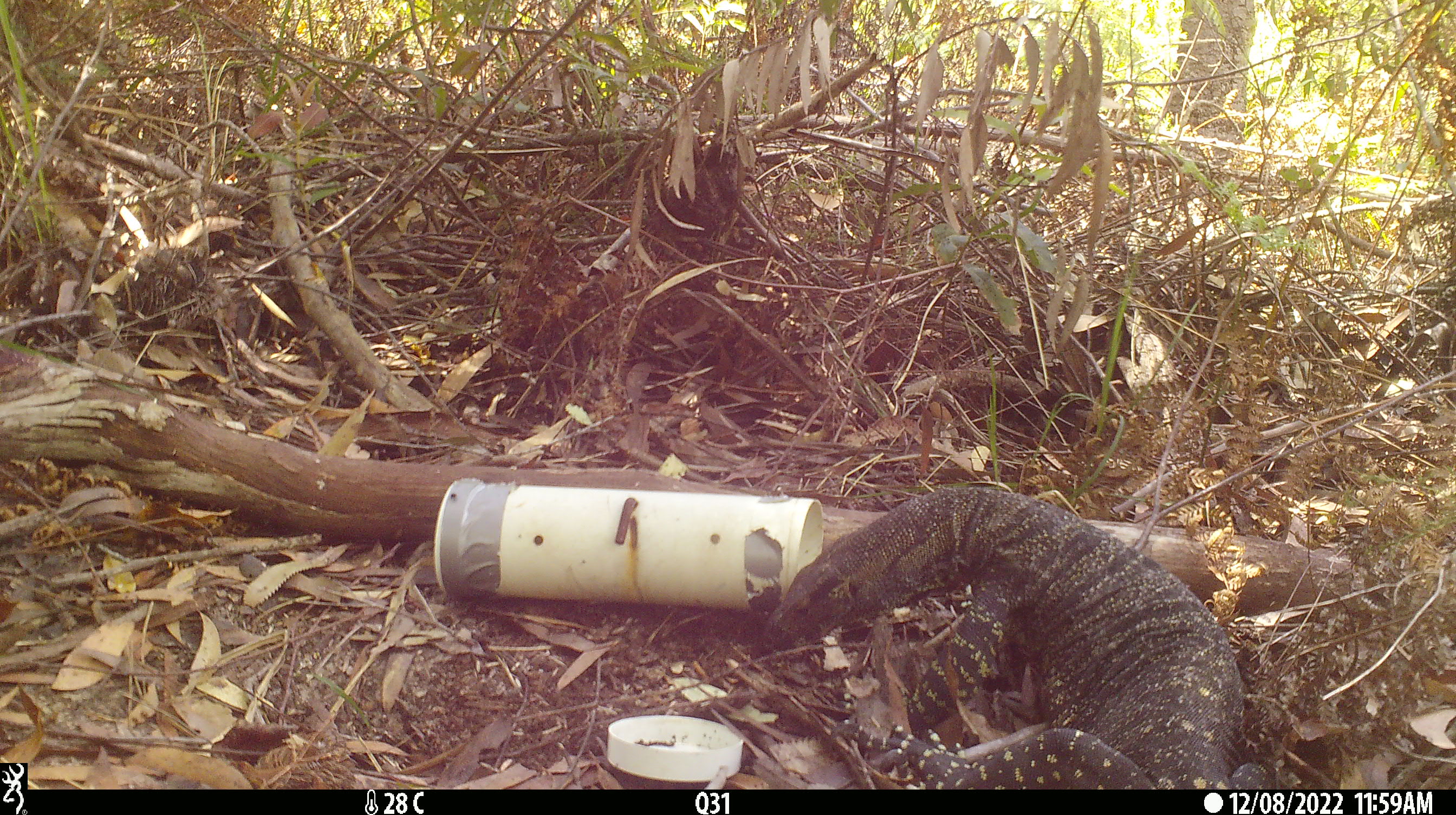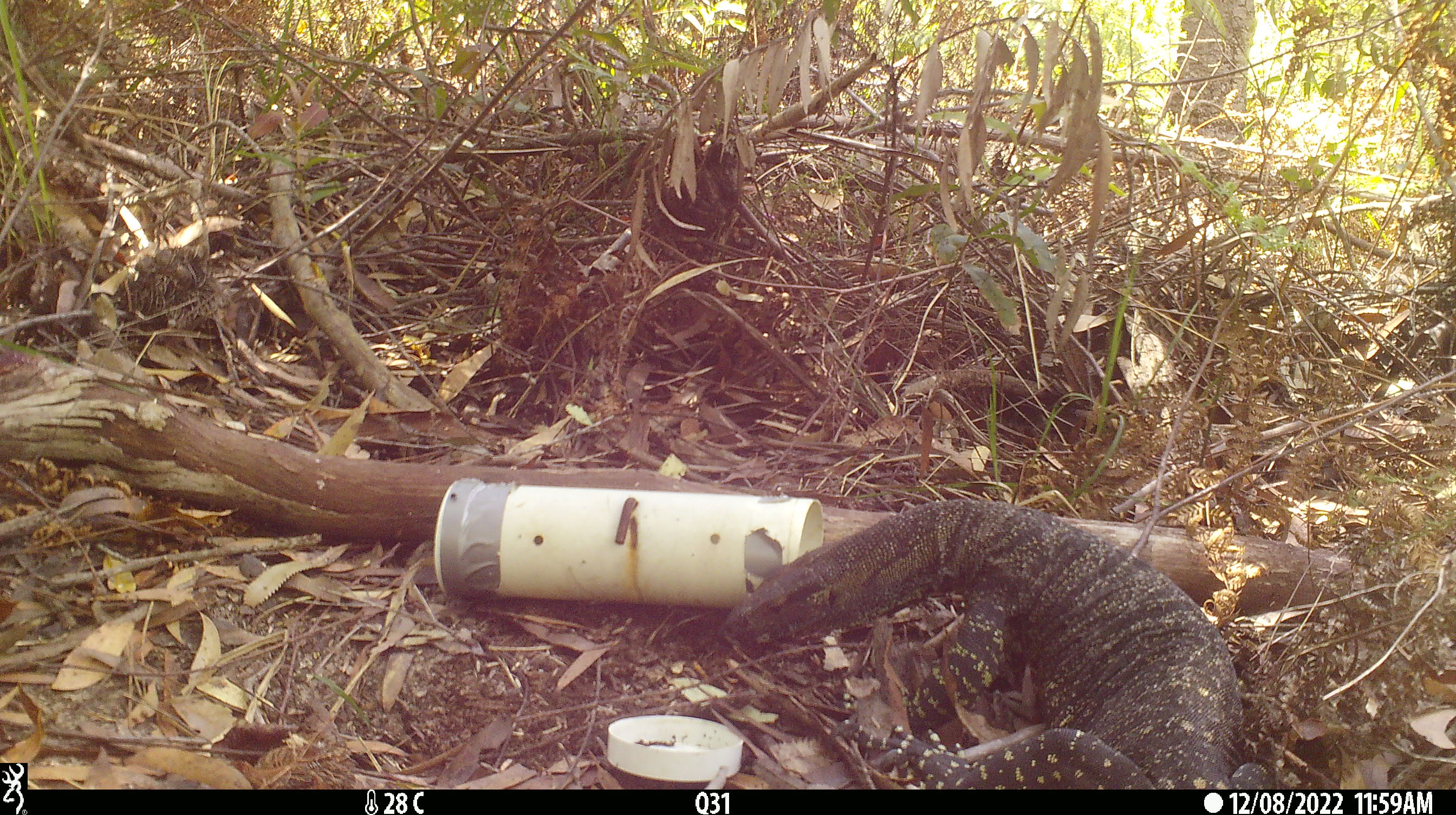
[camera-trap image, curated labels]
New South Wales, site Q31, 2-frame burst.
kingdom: Animalia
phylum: Chordata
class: Reptilia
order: Squamata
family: Varanidae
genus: Varanus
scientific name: Varanus varius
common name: lace monitor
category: goanna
Goanna (lace monitor) (Varanus varius).